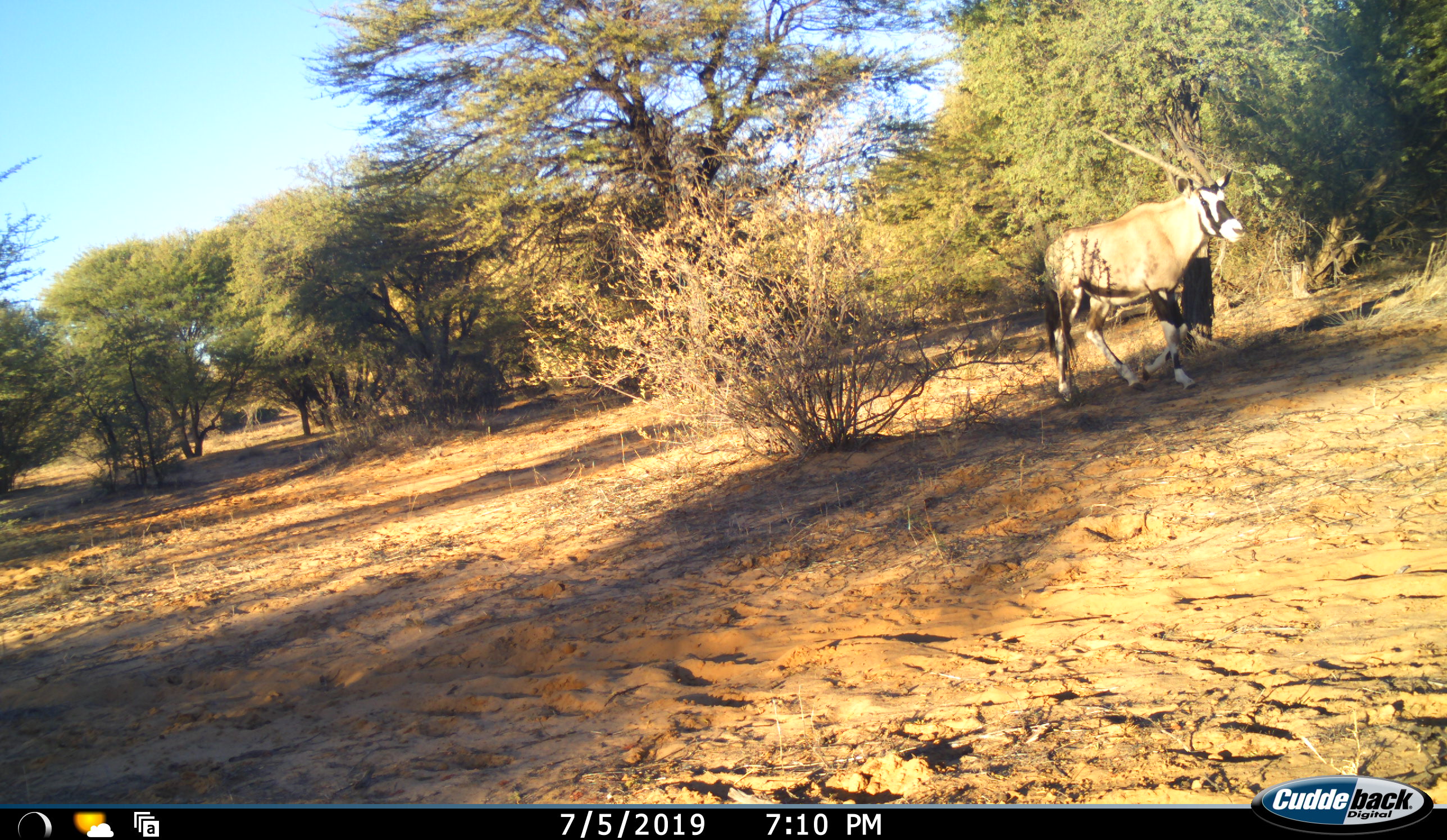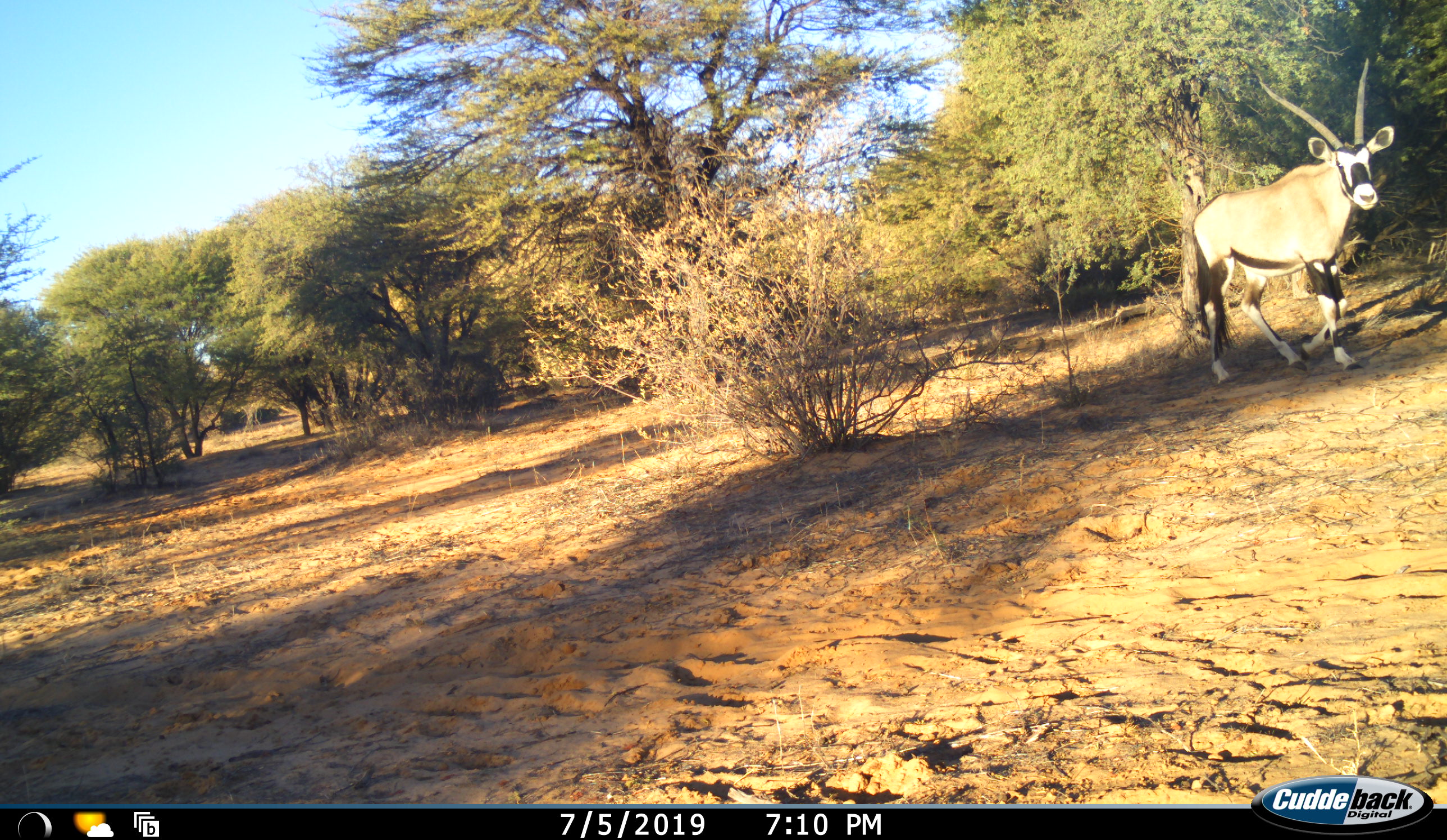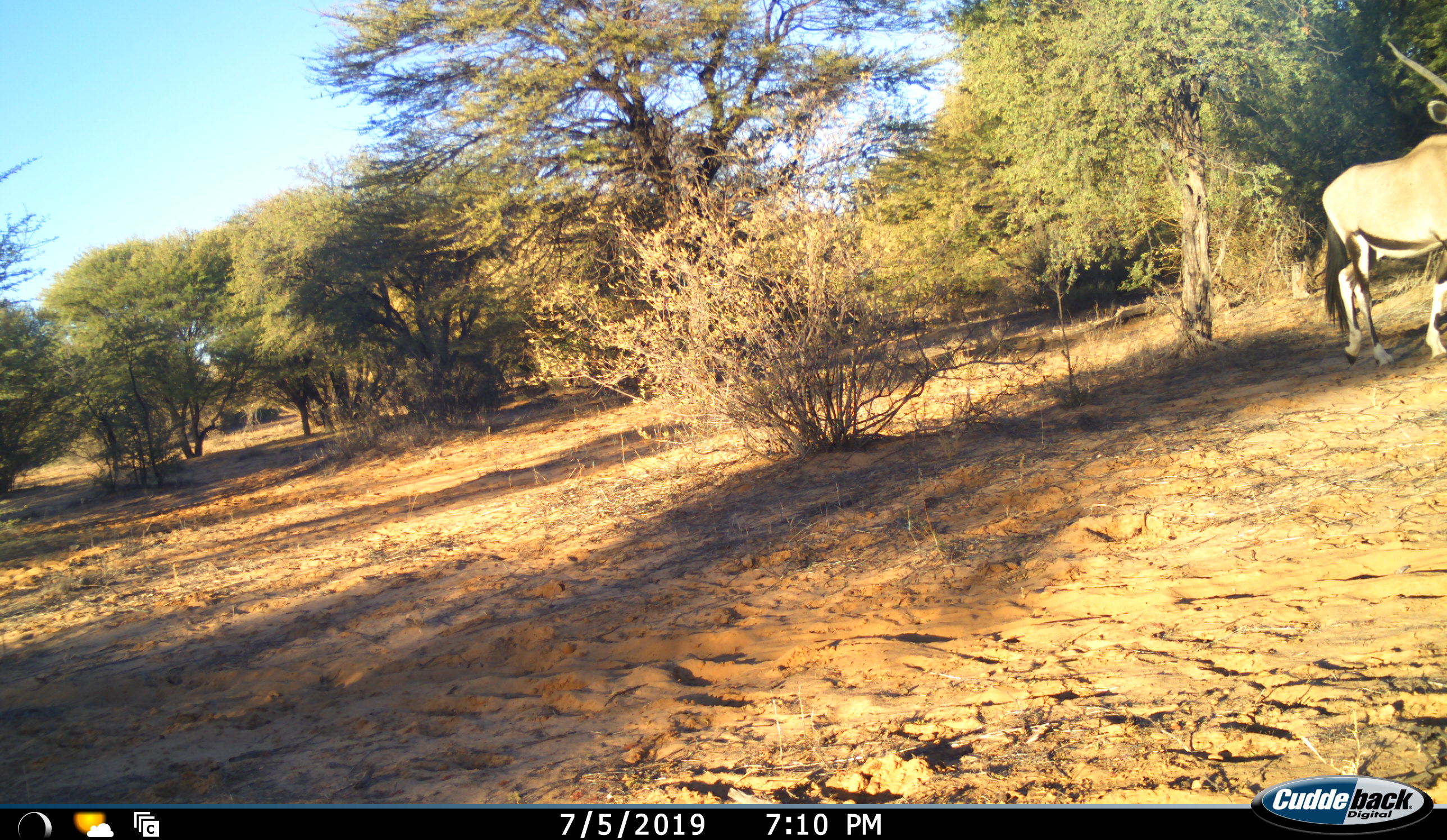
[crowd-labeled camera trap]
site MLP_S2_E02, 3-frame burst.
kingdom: Animalia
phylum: Chordata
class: Mammalia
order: Artiodactyla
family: Bovidae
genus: Oryx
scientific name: Oryx gazella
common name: gemsbok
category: oryx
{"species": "oryx (gemsbok) (Oryx gazella)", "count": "1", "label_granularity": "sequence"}